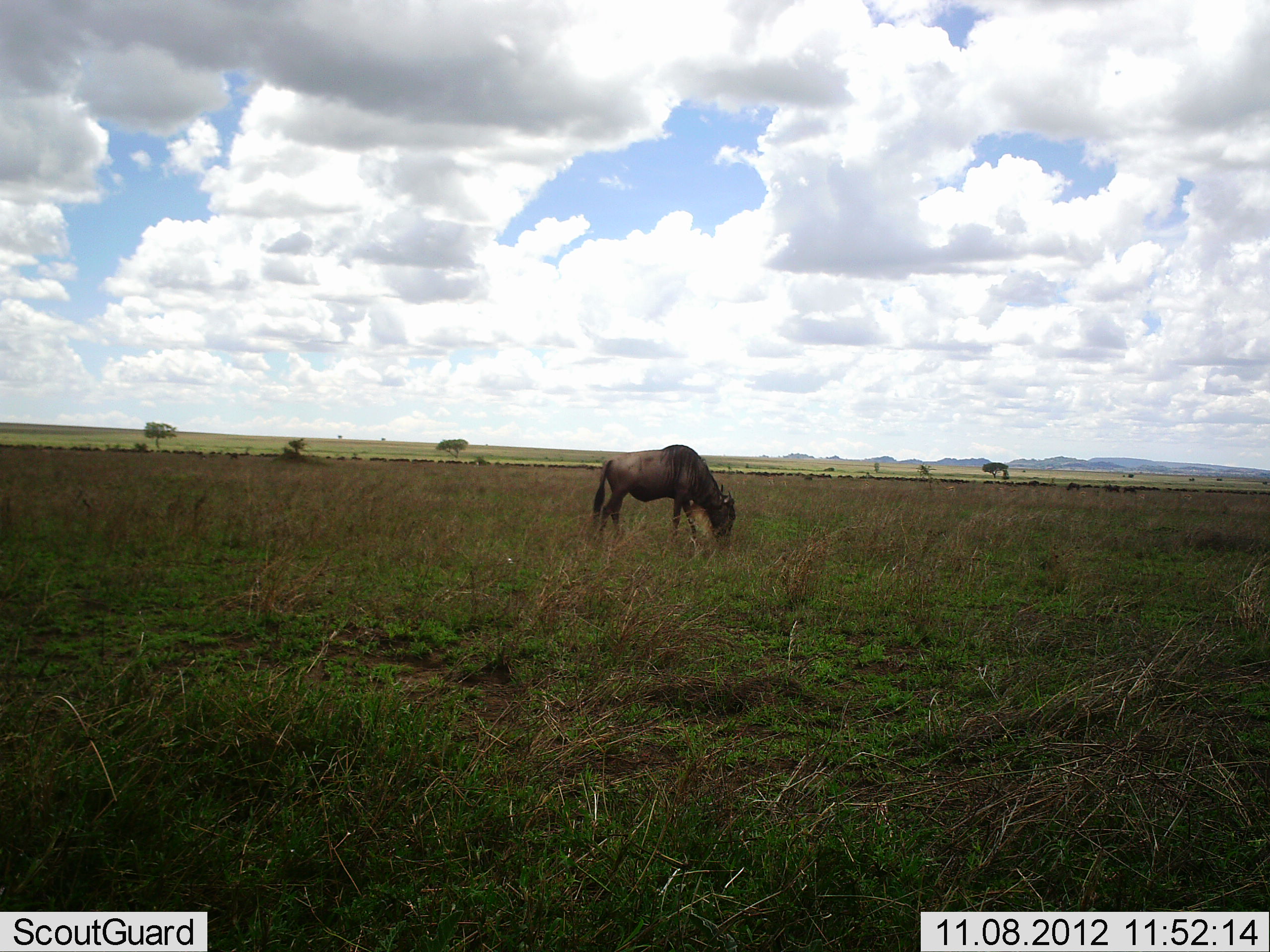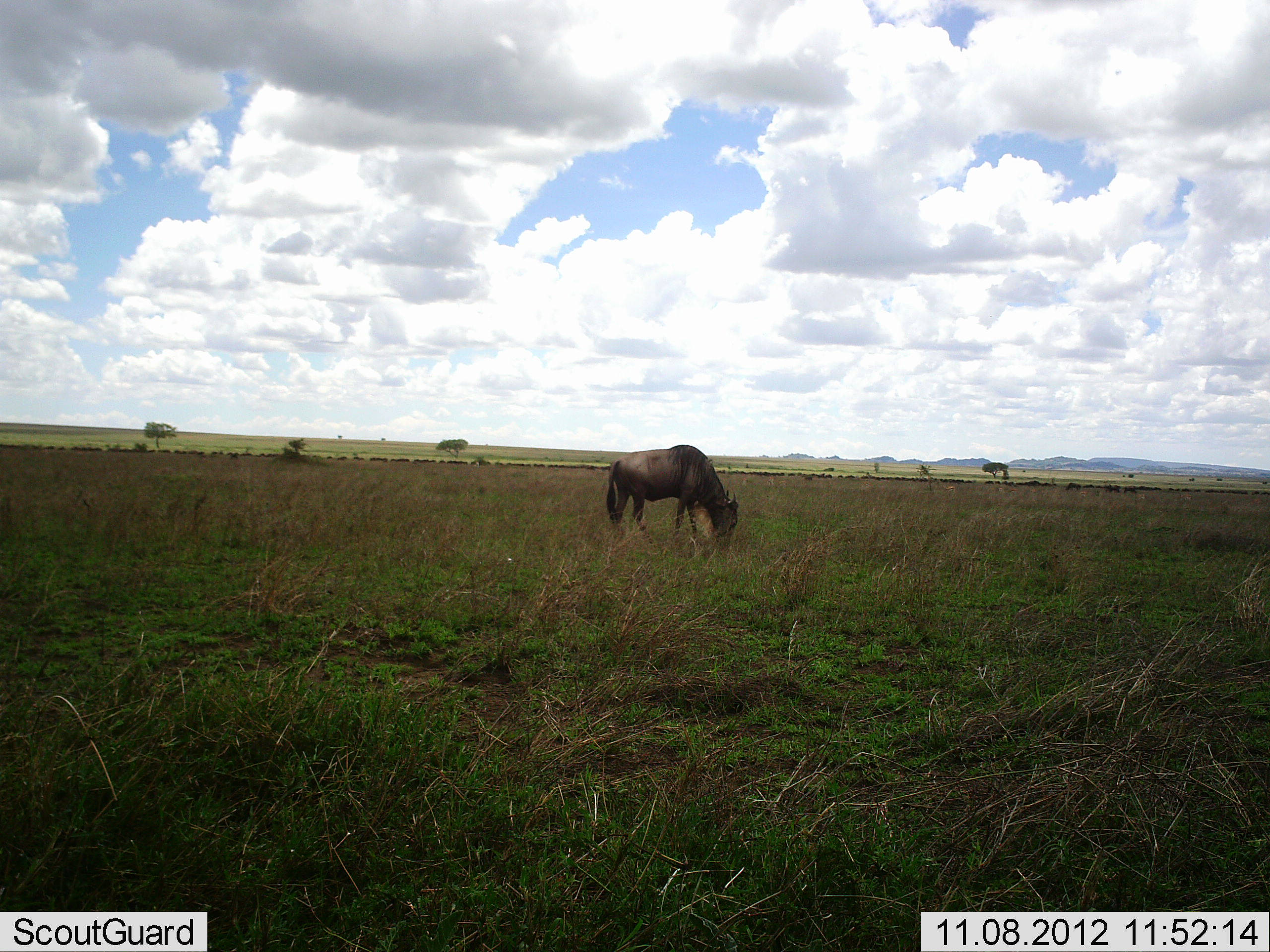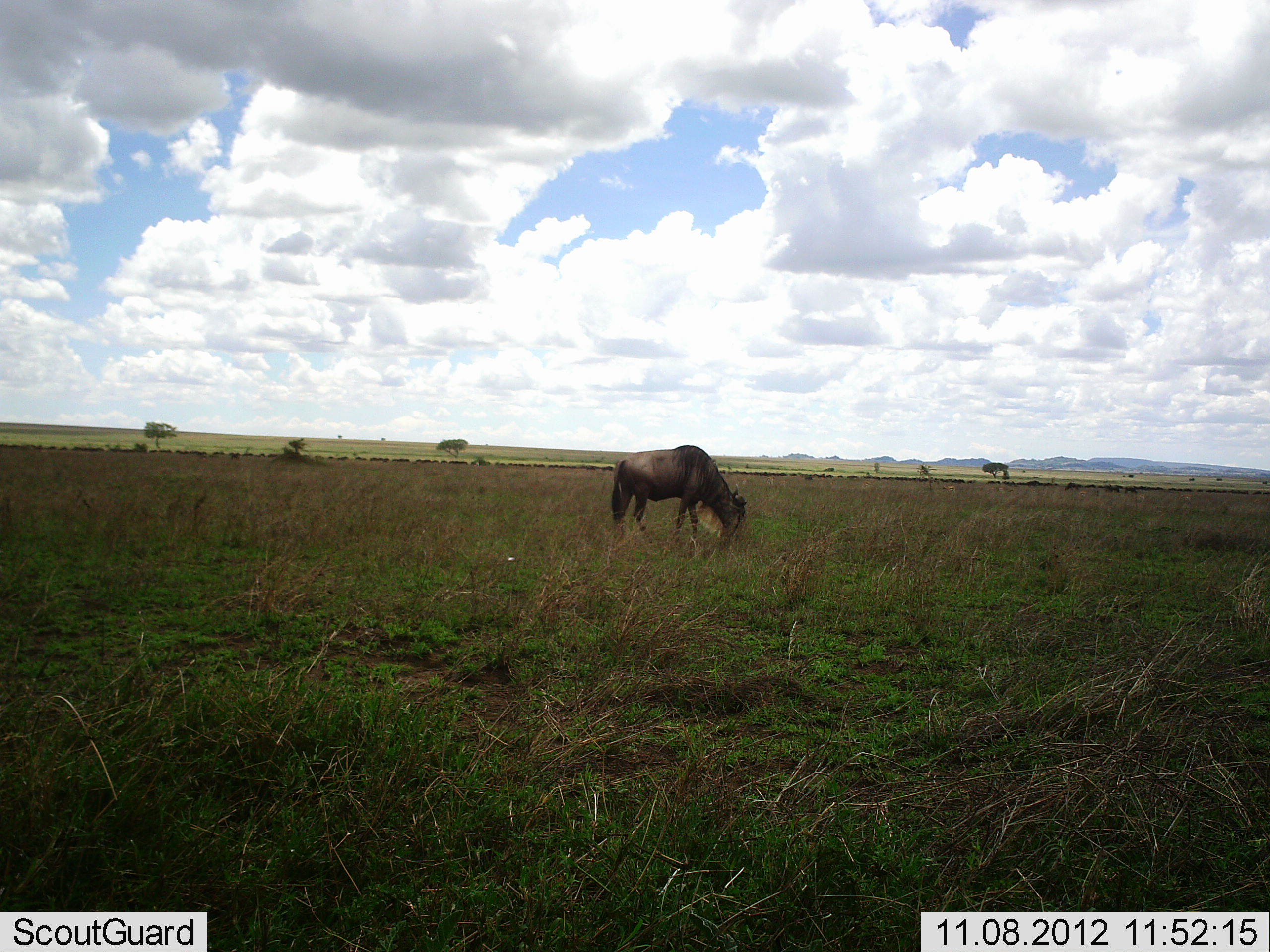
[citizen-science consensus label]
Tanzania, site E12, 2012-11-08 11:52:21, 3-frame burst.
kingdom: Animalia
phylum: Chordata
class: Mammalia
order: Artiodactyla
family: Bovidae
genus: Connochaetes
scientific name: Connochaetes taurinus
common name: blue wildebeest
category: wildebeest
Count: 1.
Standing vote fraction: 30%.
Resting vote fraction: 0%.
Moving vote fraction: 30%.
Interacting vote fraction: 0%.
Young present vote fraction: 0%.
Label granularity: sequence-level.